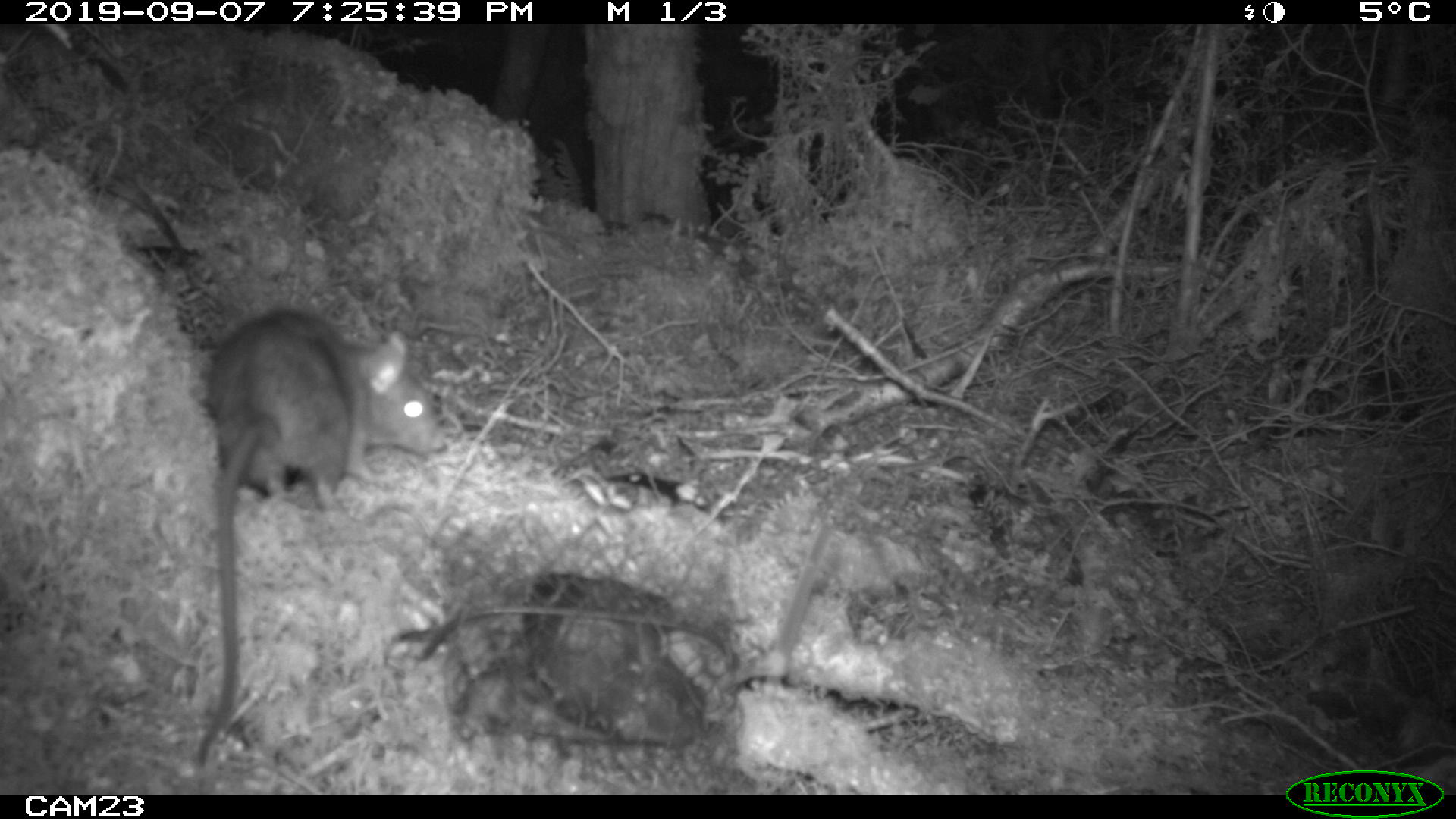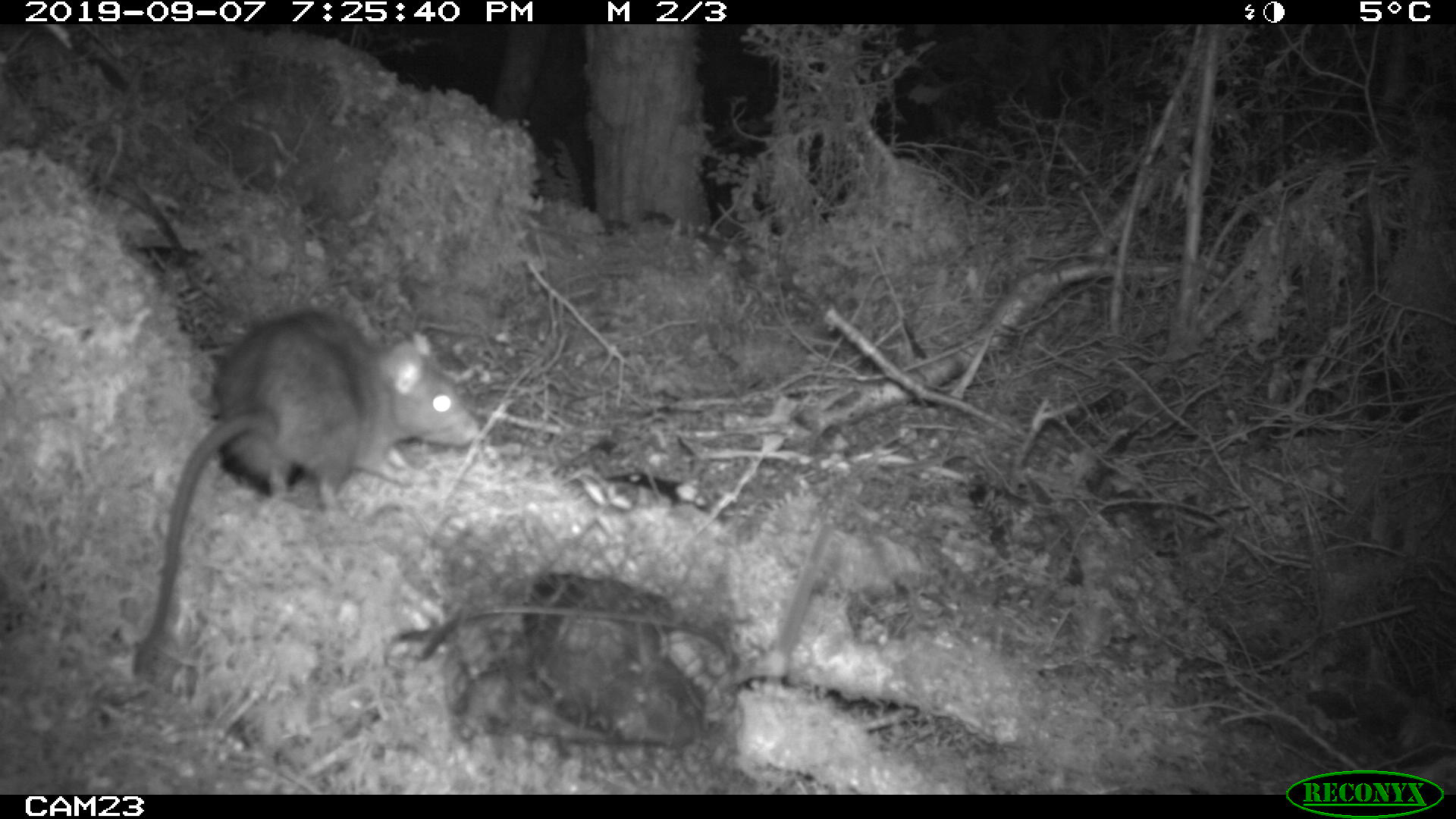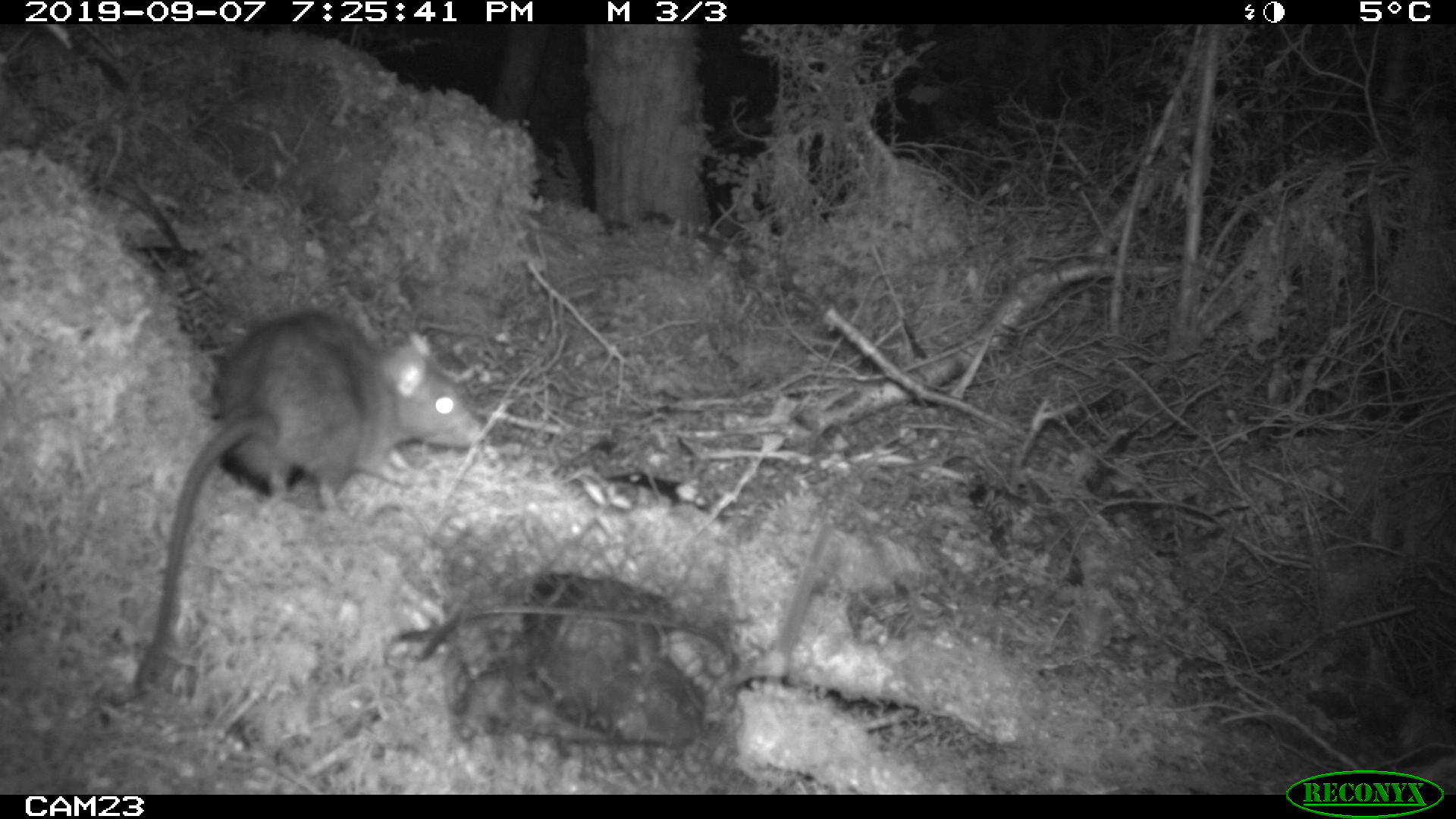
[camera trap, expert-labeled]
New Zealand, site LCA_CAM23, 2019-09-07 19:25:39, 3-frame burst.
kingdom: Animalia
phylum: Chordata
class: Mammalia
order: Rodentia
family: Muridae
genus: Rattus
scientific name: Rattus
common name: rat